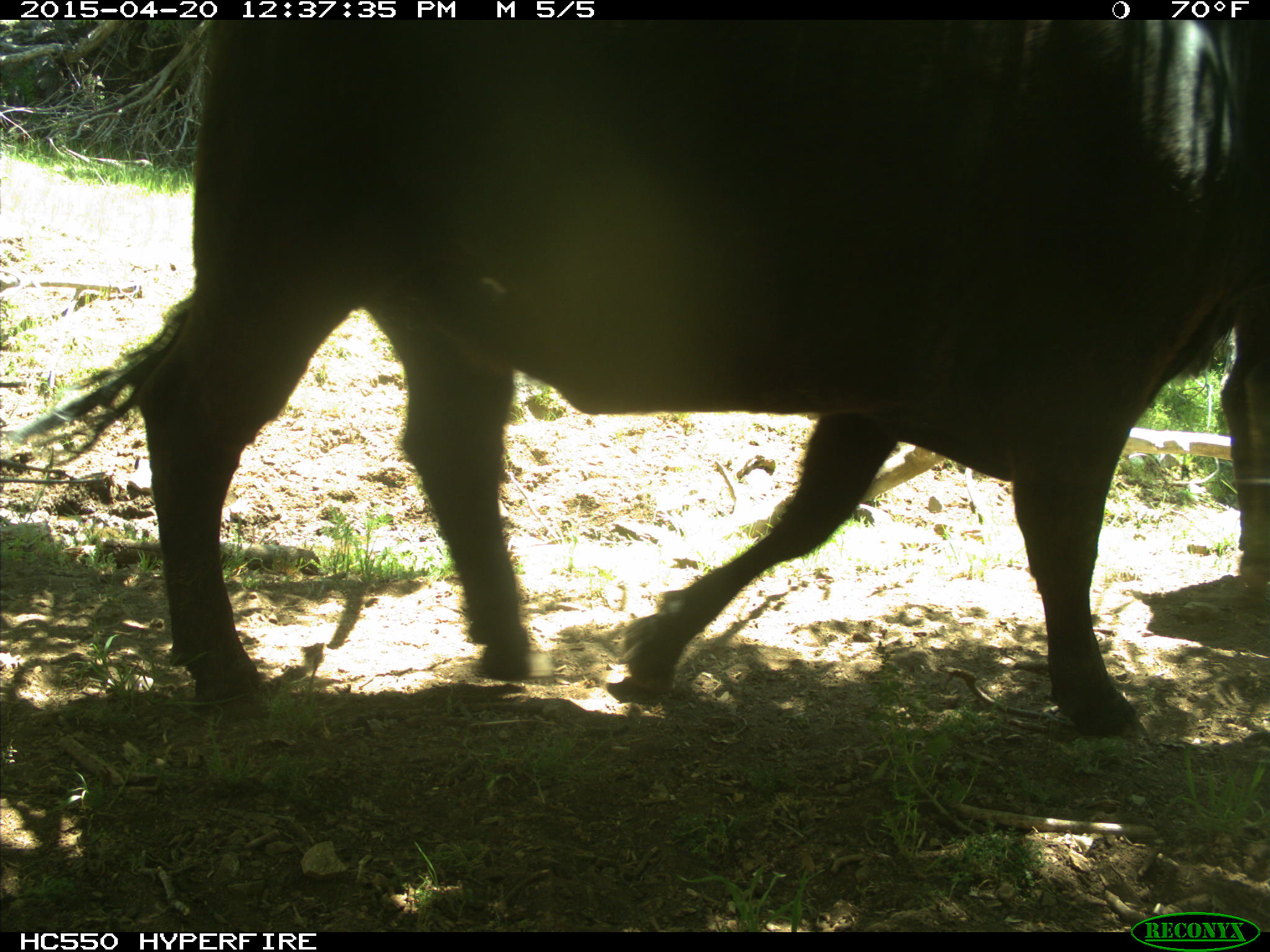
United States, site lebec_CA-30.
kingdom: Animalia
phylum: Chordata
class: Mammalia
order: Artiodactyla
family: Bovidae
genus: Bos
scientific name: Bos taurus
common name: domestic cow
Bos taurus (domestic cow).